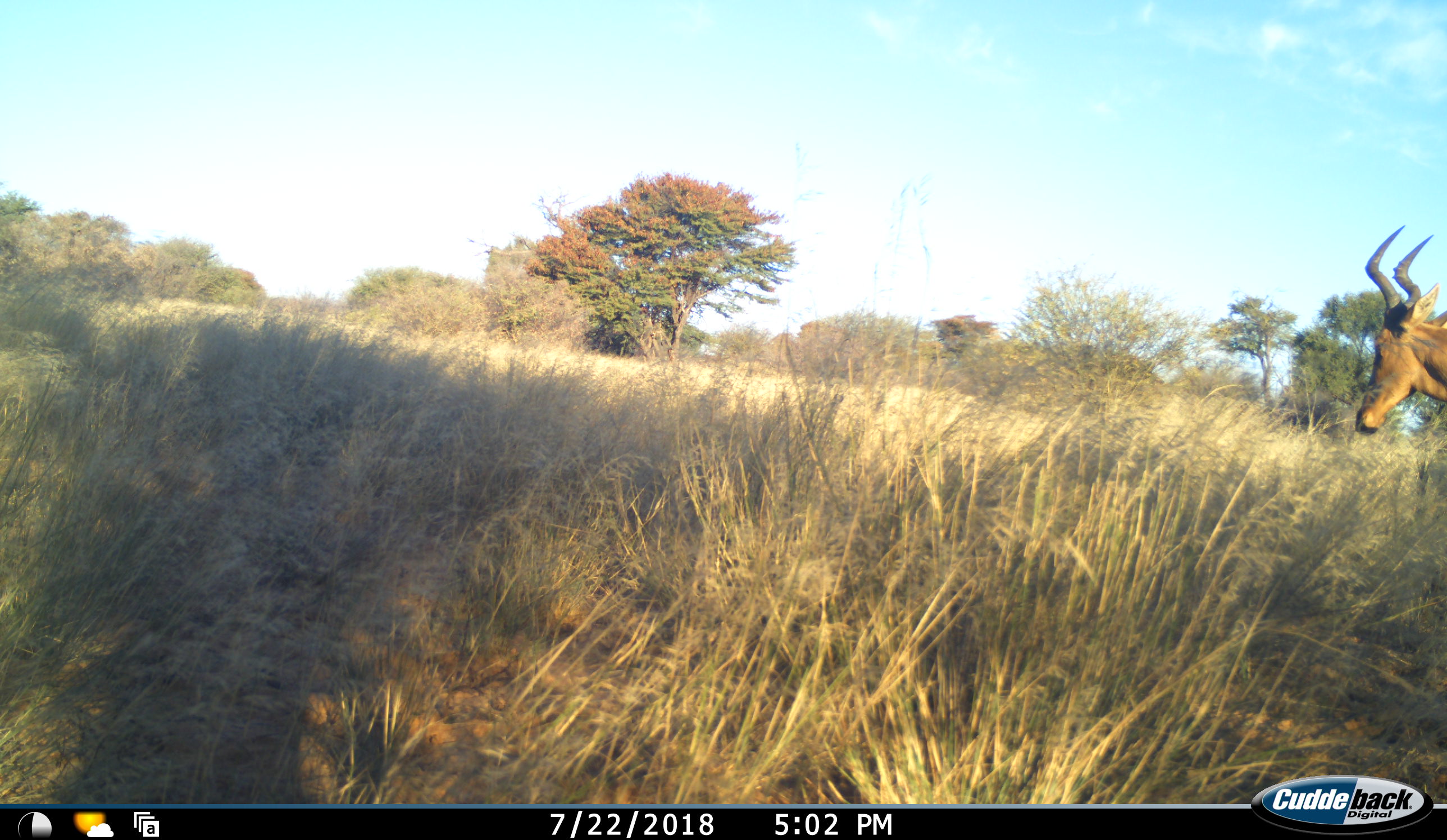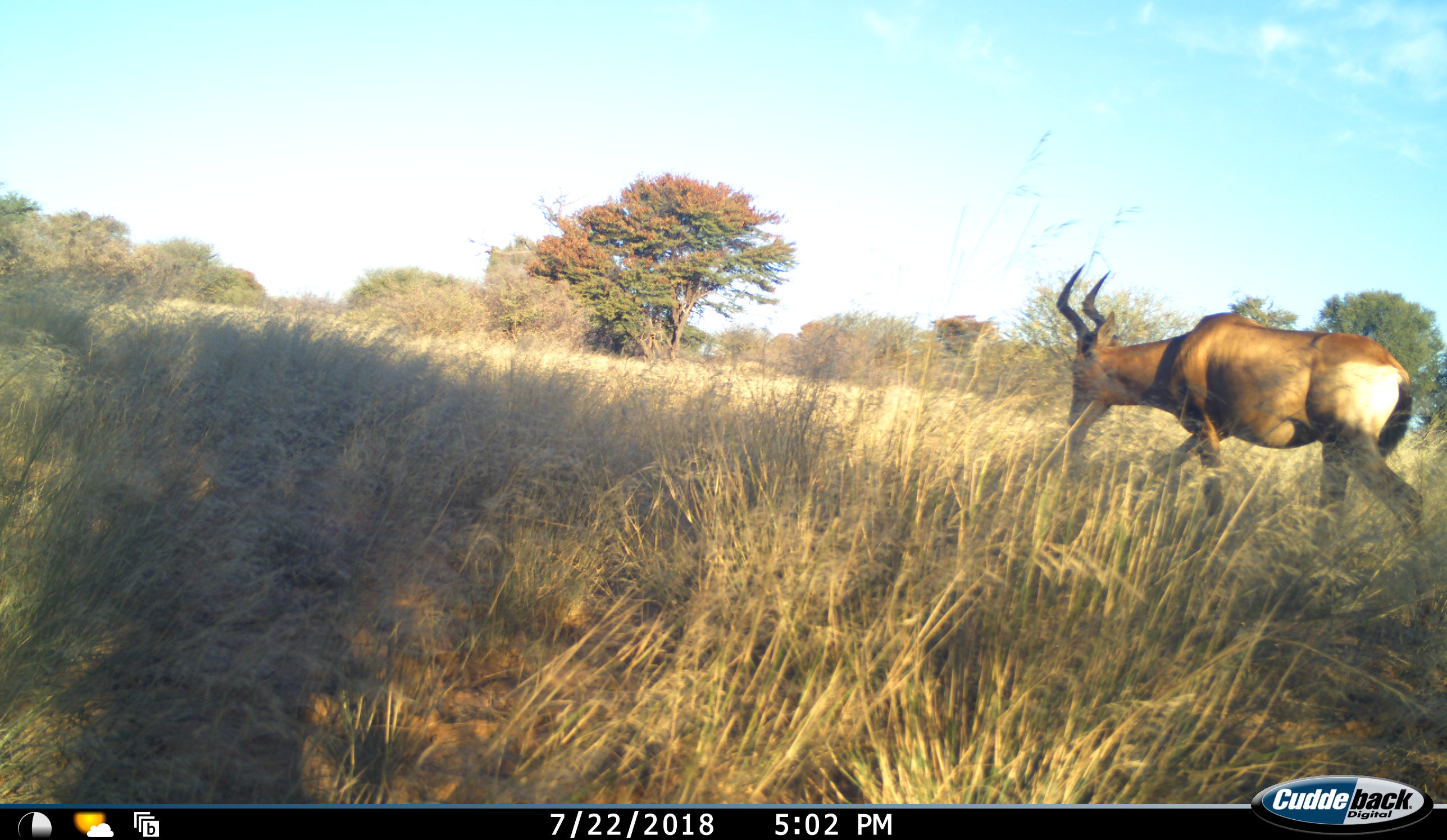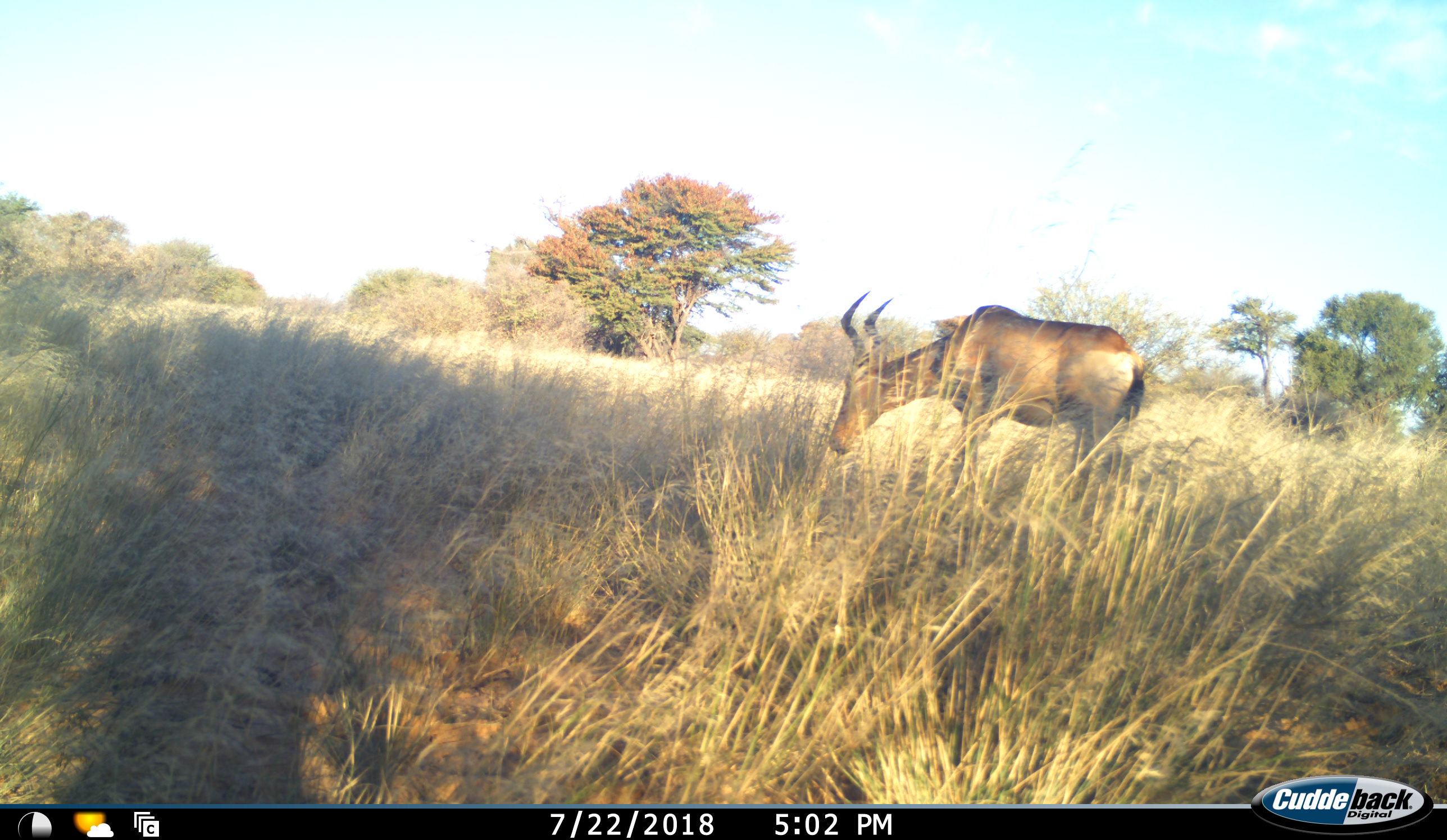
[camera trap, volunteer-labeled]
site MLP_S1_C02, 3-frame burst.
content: unidentified animal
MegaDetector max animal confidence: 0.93